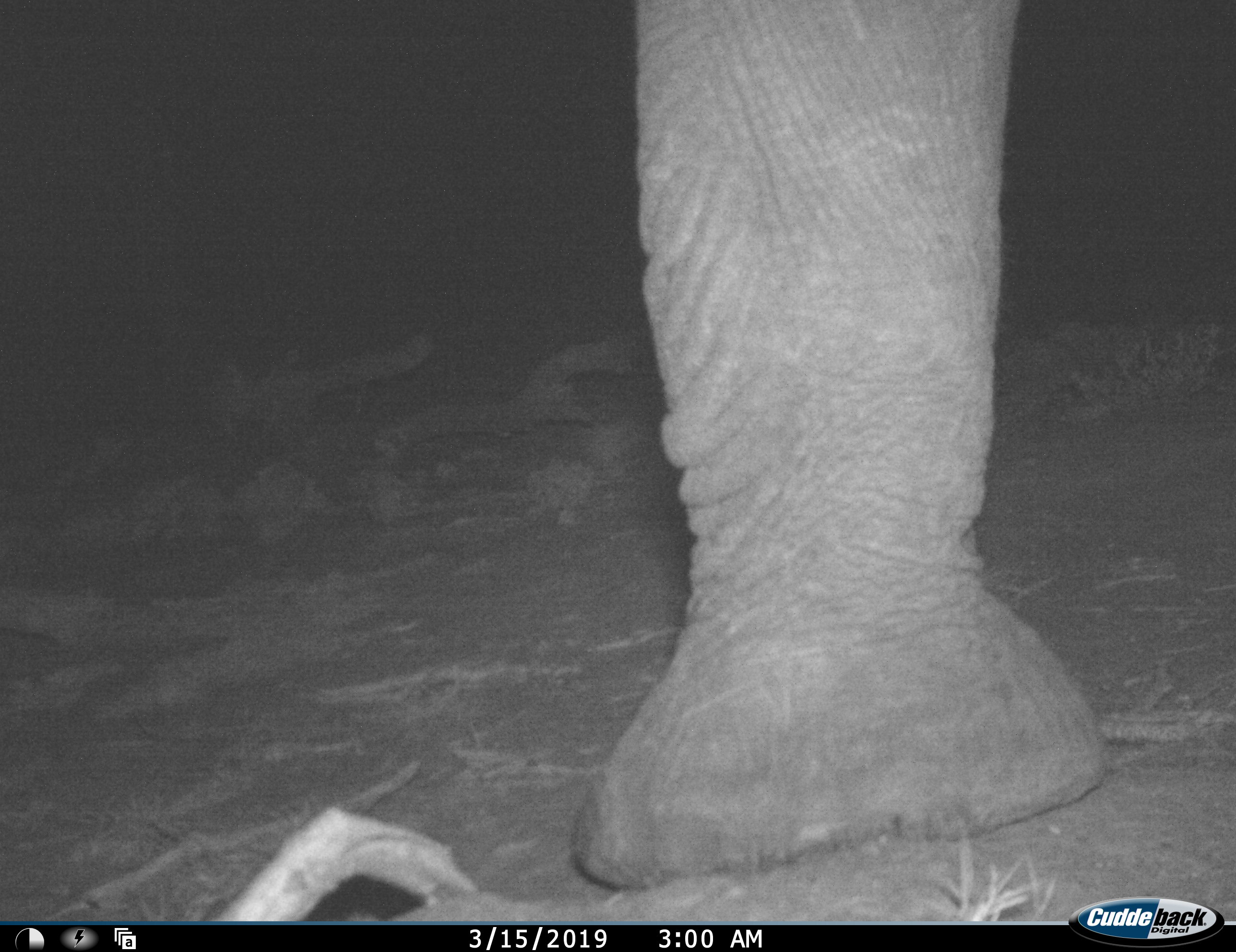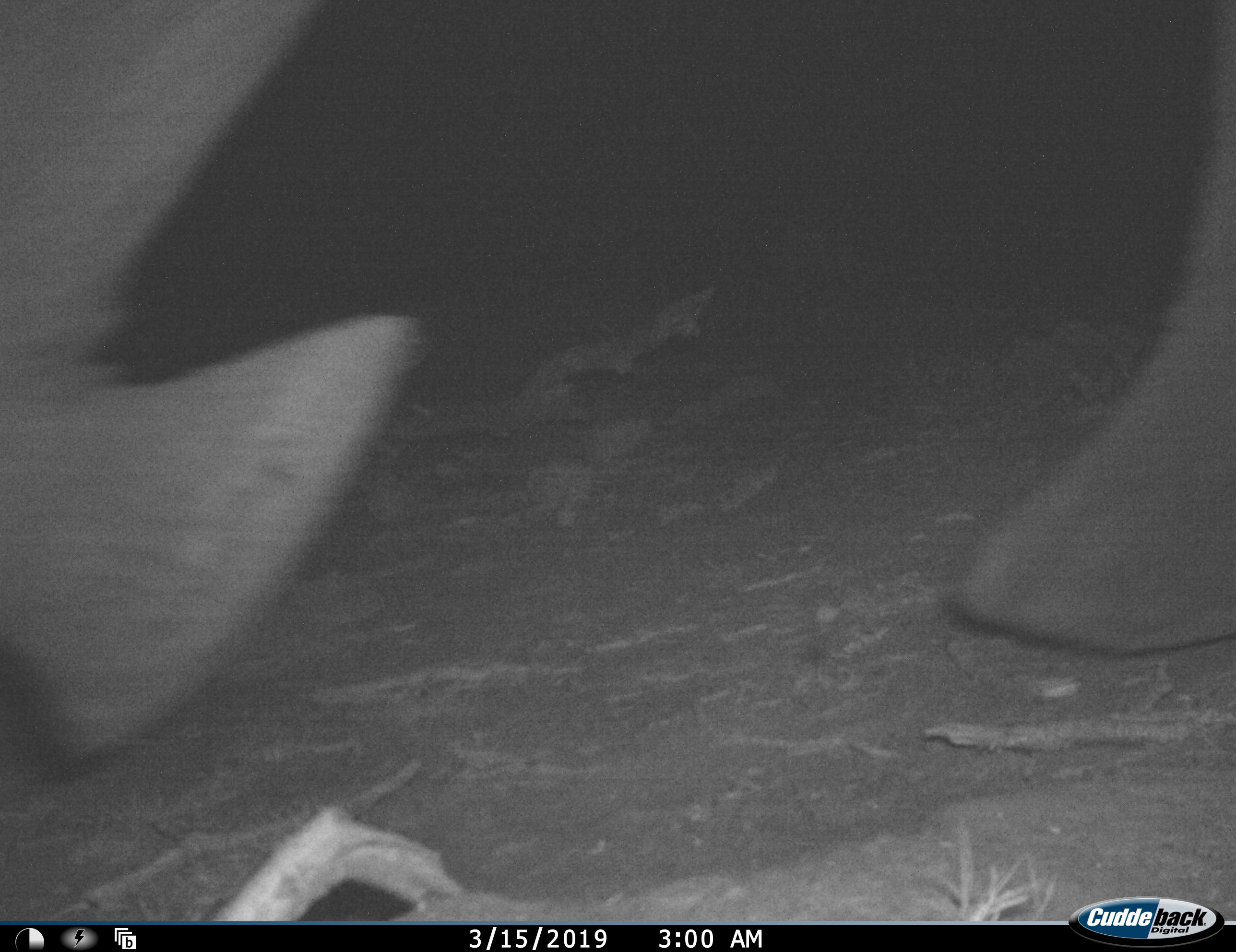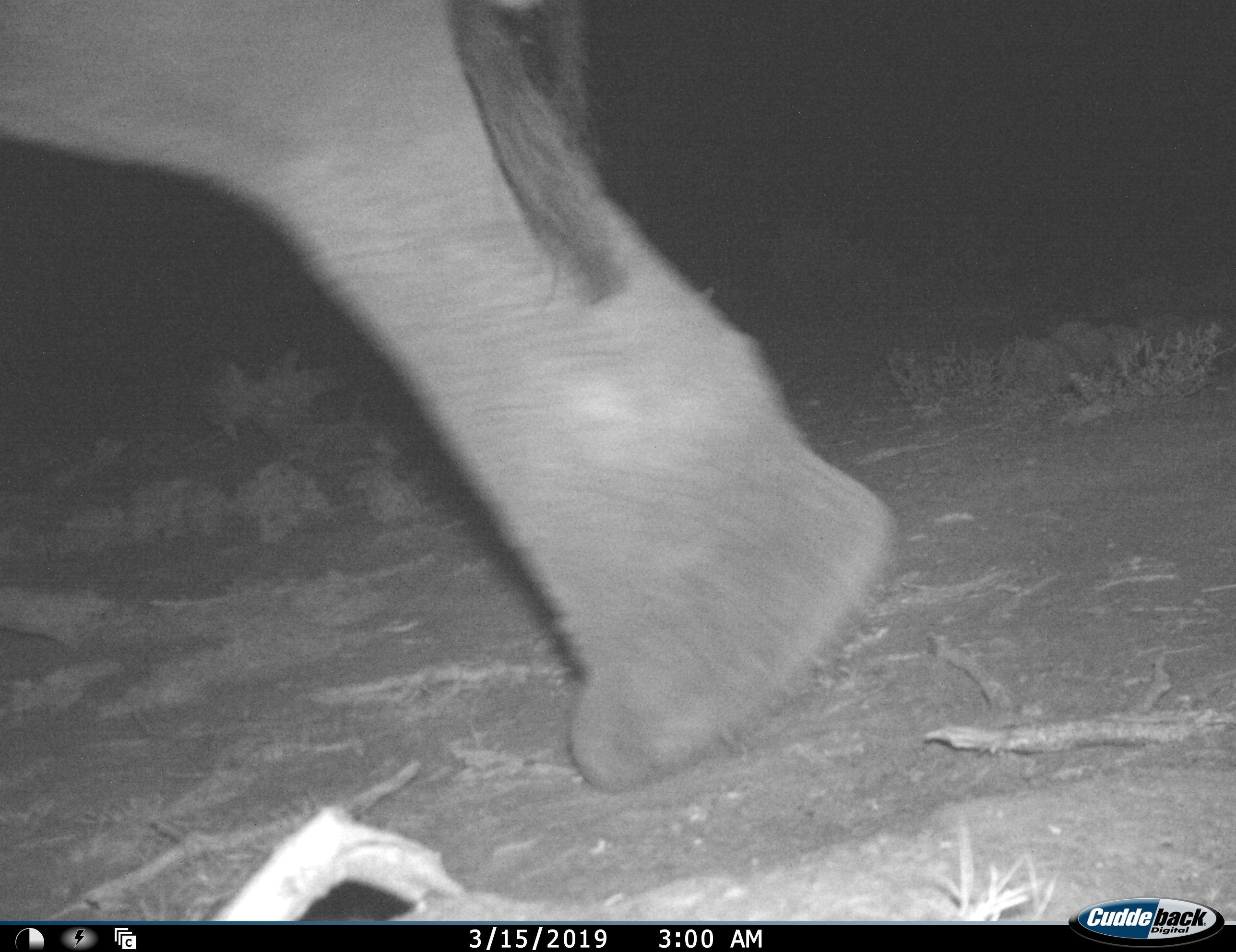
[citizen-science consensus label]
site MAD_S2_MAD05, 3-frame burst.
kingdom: Animalia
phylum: Chordata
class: Mammalia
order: Proboscidea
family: Elephantidae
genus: Loxodonta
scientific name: Loxodonta africana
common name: african bush elephant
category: elephant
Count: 1.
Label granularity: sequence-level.